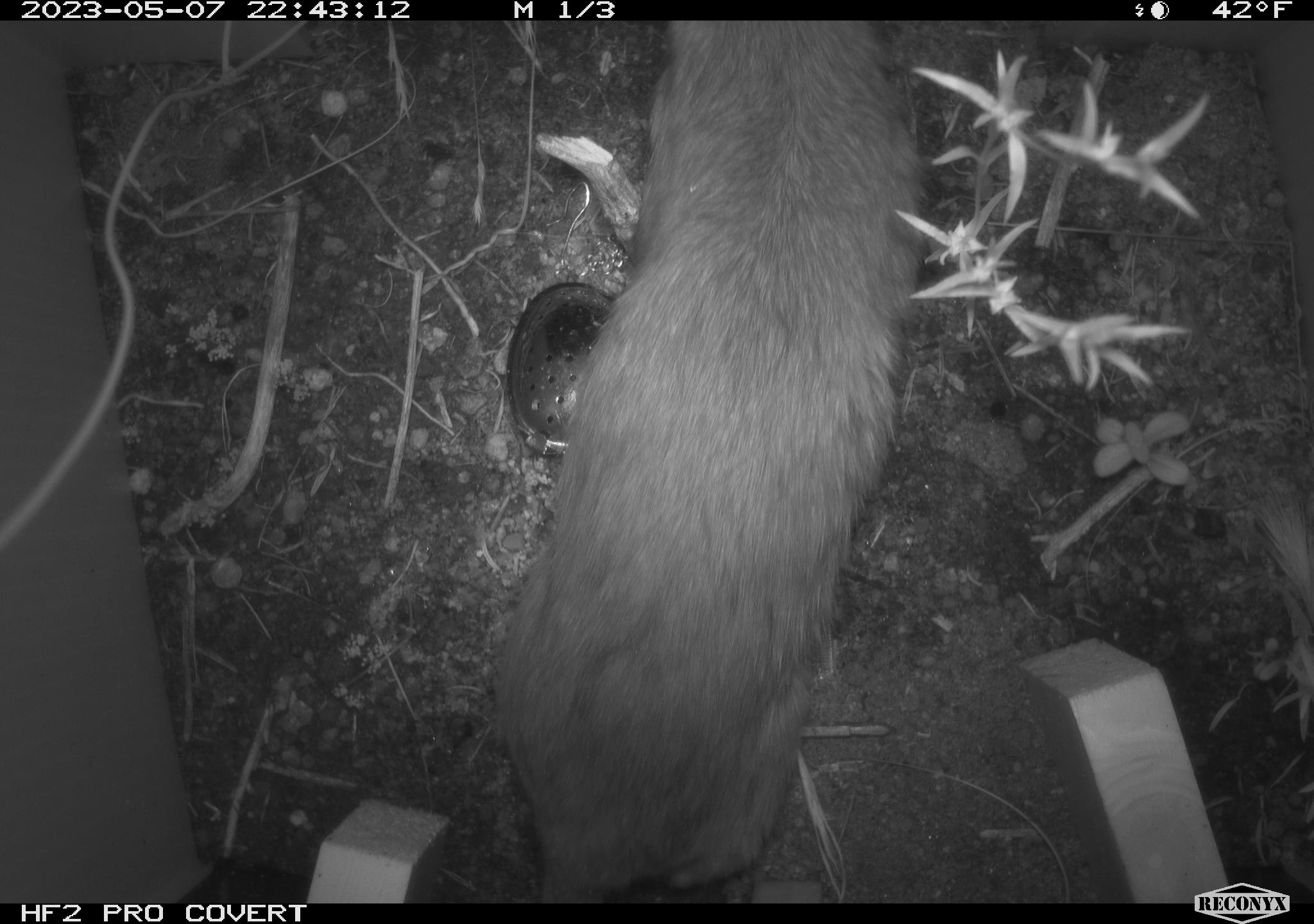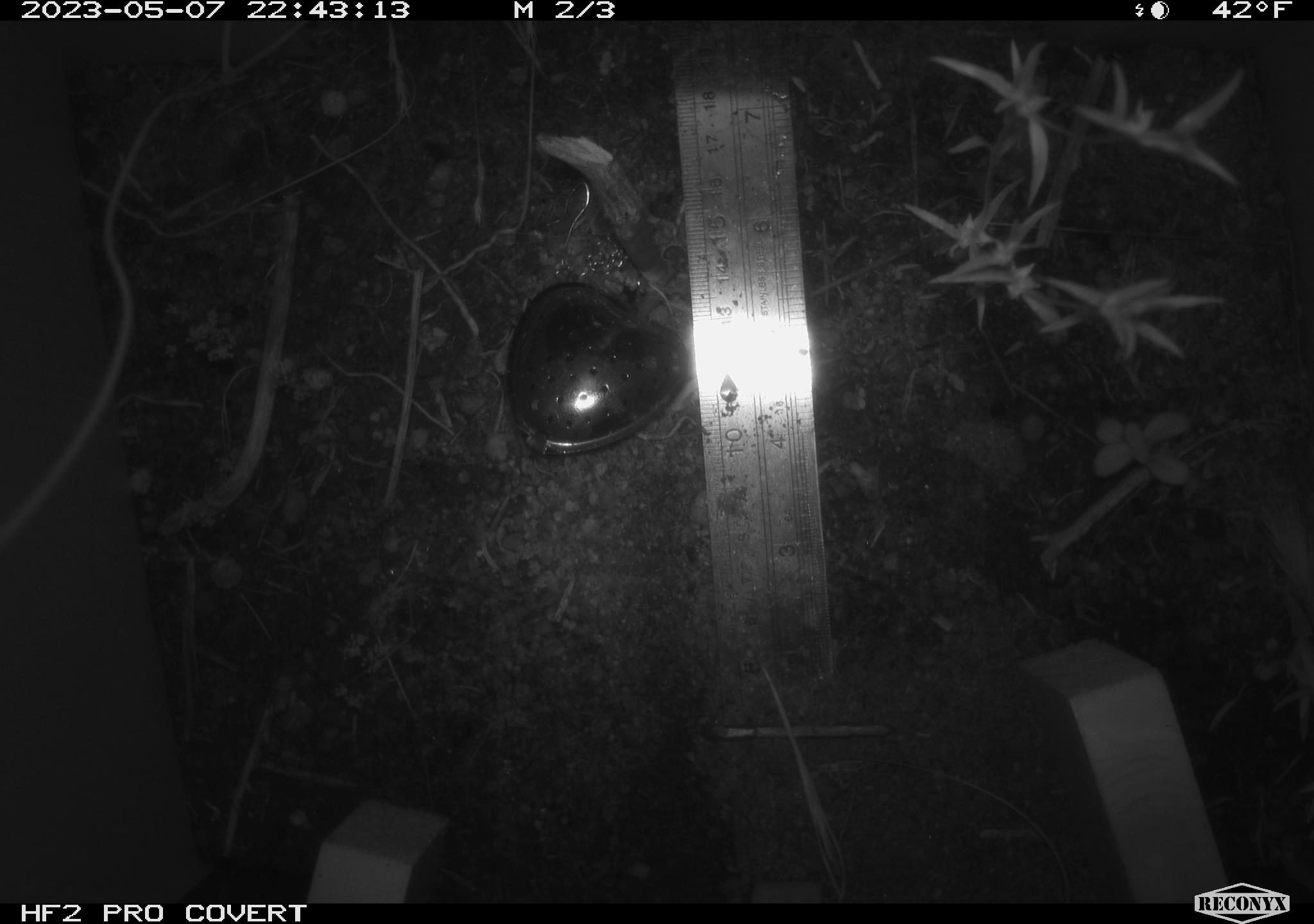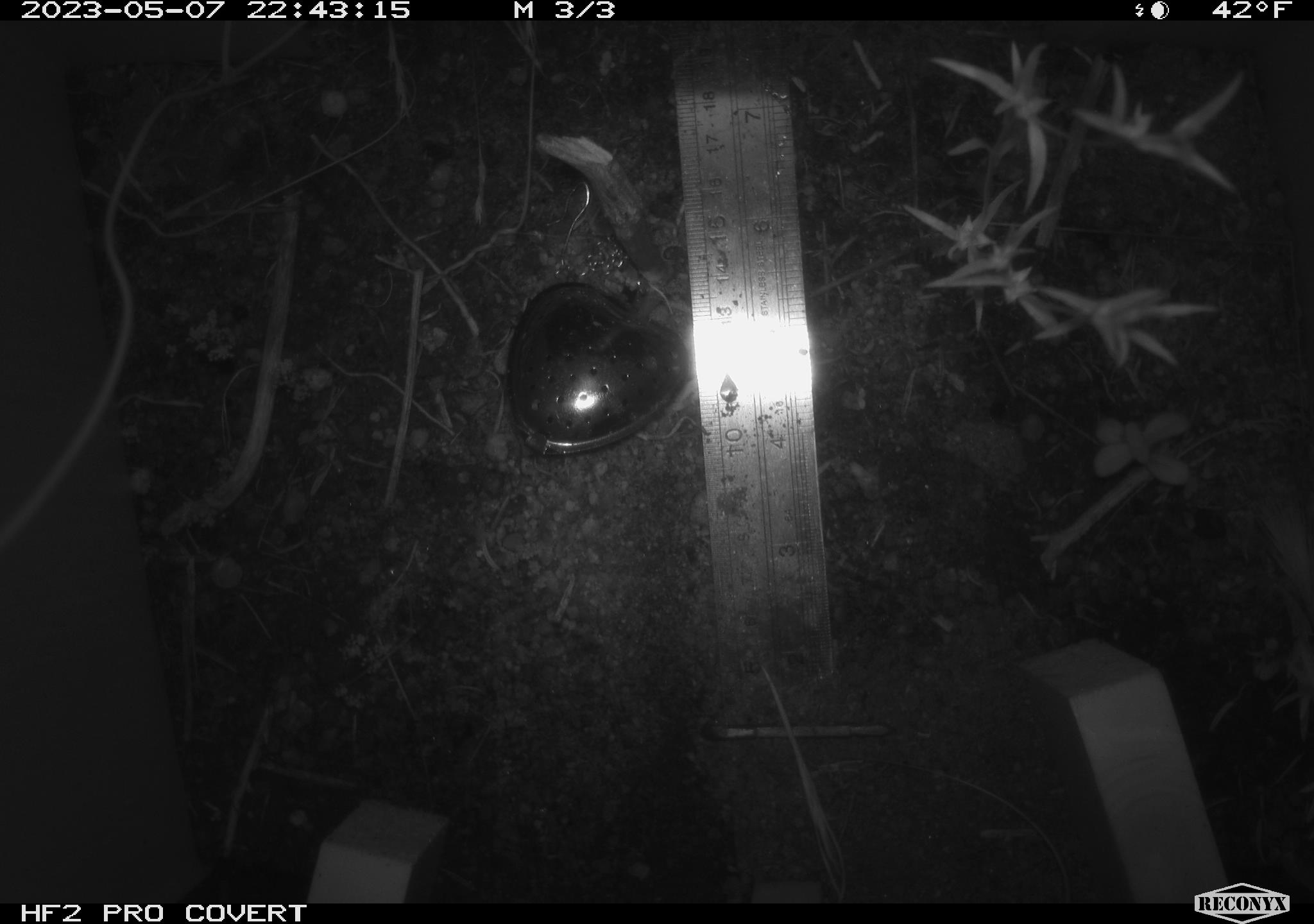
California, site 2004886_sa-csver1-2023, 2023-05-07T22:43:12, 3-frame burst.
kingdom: Animalia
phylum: Chordata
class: Mammalia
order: Rodentia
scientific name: Rodentia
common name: mouse species